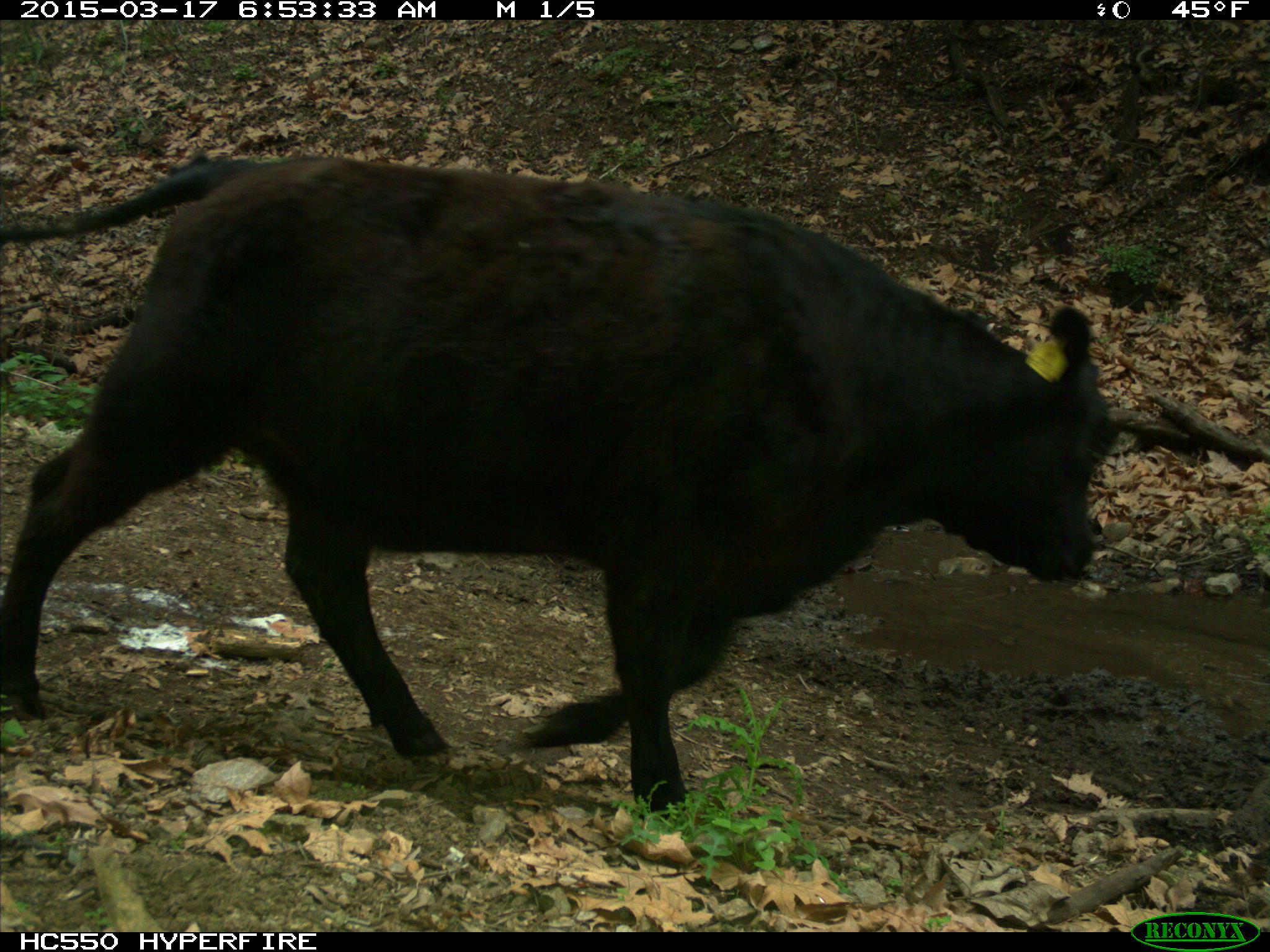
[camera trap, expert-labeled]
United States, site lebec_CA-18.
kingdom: Animalia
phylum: Chordata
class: Mammalia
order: Artiodactyla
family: Bovidae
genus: Bos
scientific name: Bos taurus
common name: domestic cow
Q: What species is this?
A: Bos taurus (domestic cow).